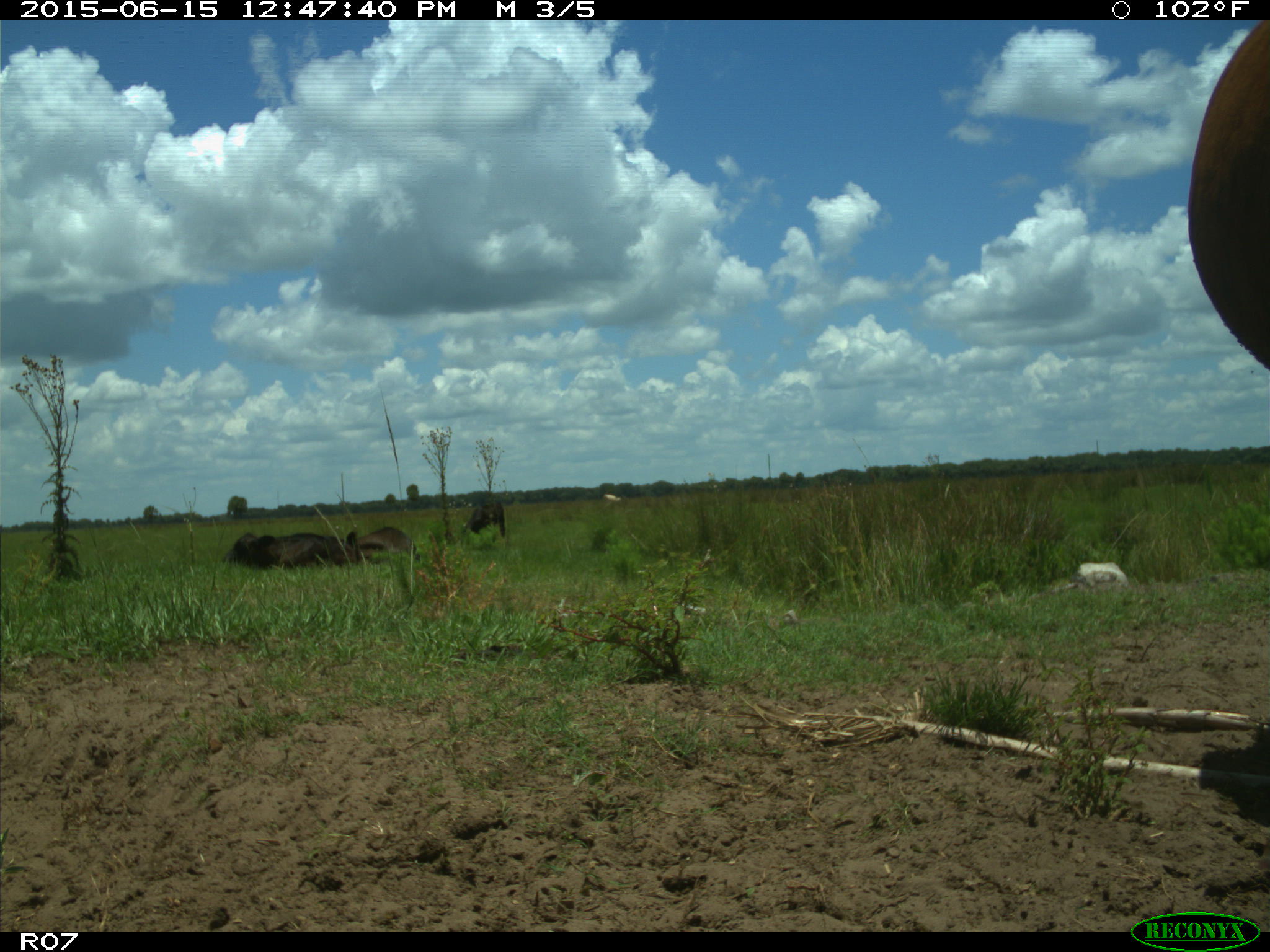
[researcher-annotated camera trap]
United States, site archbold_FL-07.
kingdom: Animalia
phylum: Chordata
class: Mammalia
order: Artiodactyla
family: Bovidae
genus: Bos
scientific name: Bos taurus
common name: domestic cow